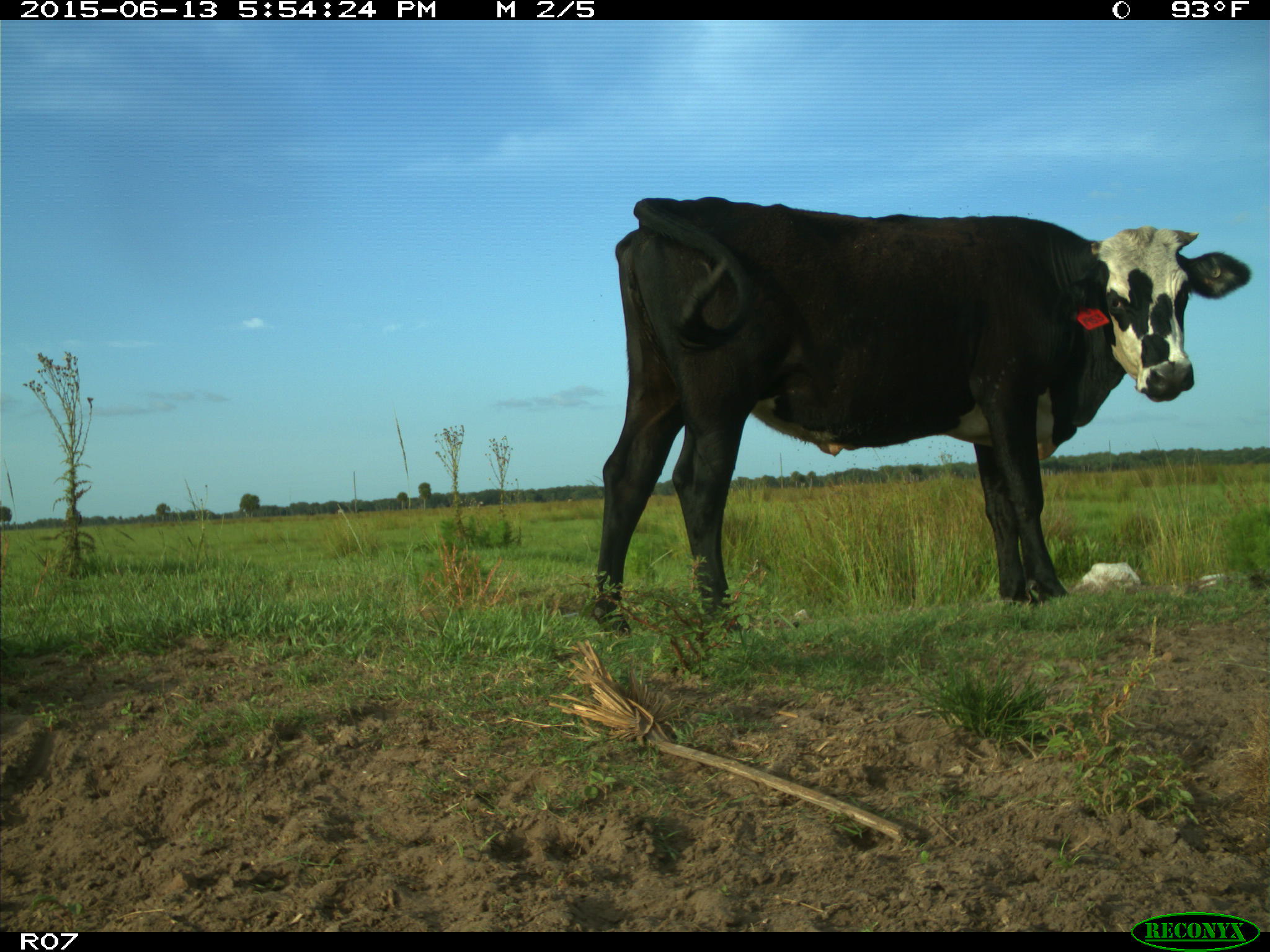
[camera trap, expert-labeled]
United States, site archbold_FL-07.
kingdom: Animalia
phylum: Chordata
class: Mammalia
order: Artiodactyla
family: Bovidae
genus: Bos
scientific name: Bos taurus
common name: domestic cow